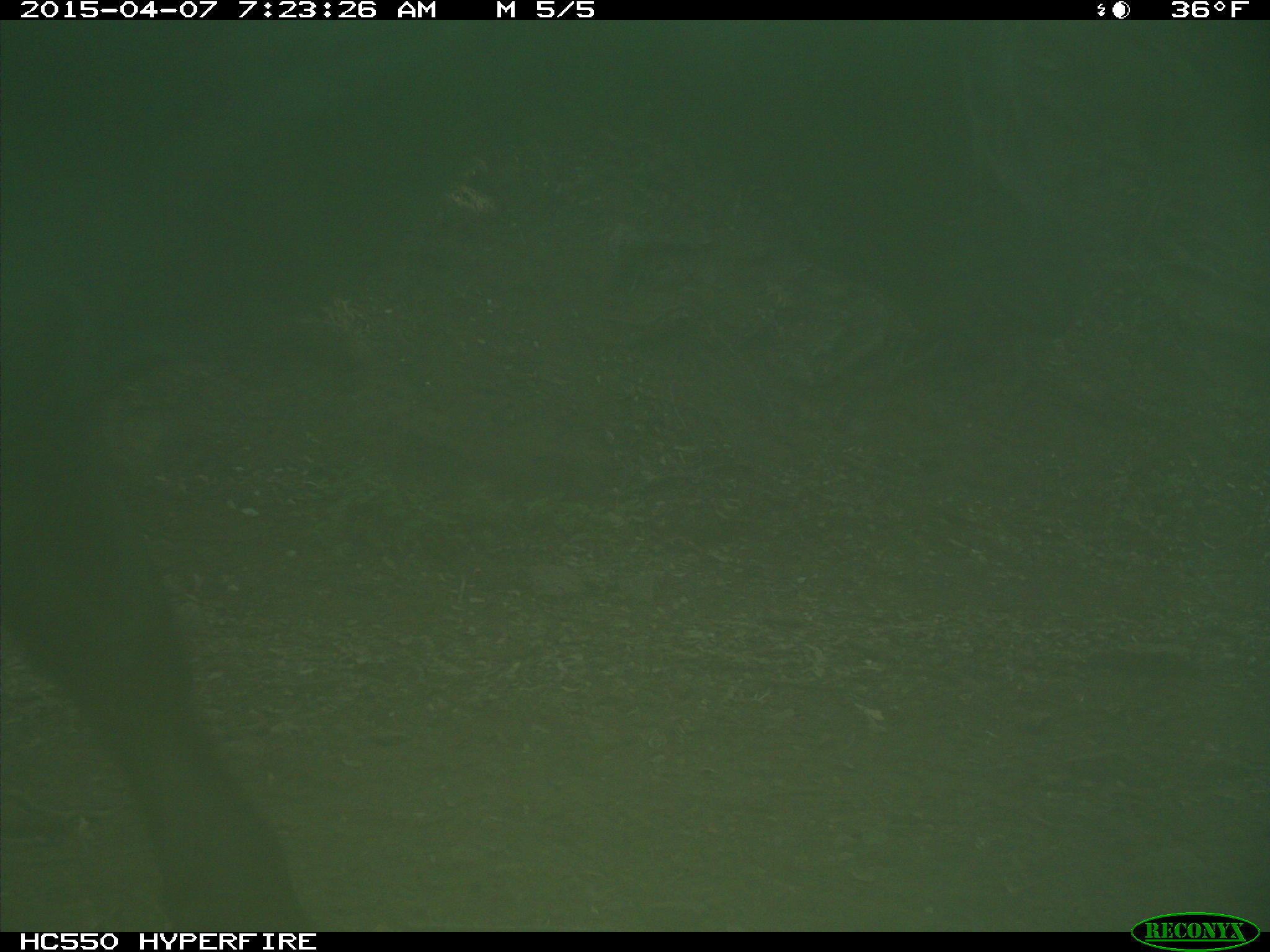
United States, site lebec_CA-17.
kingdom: Animalia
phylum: Chordata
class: Mammalia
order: Artiodactyla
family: Bovidae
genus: Bos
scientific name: Bos taurus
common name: domestic cow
Bos taurus (domestic cow).